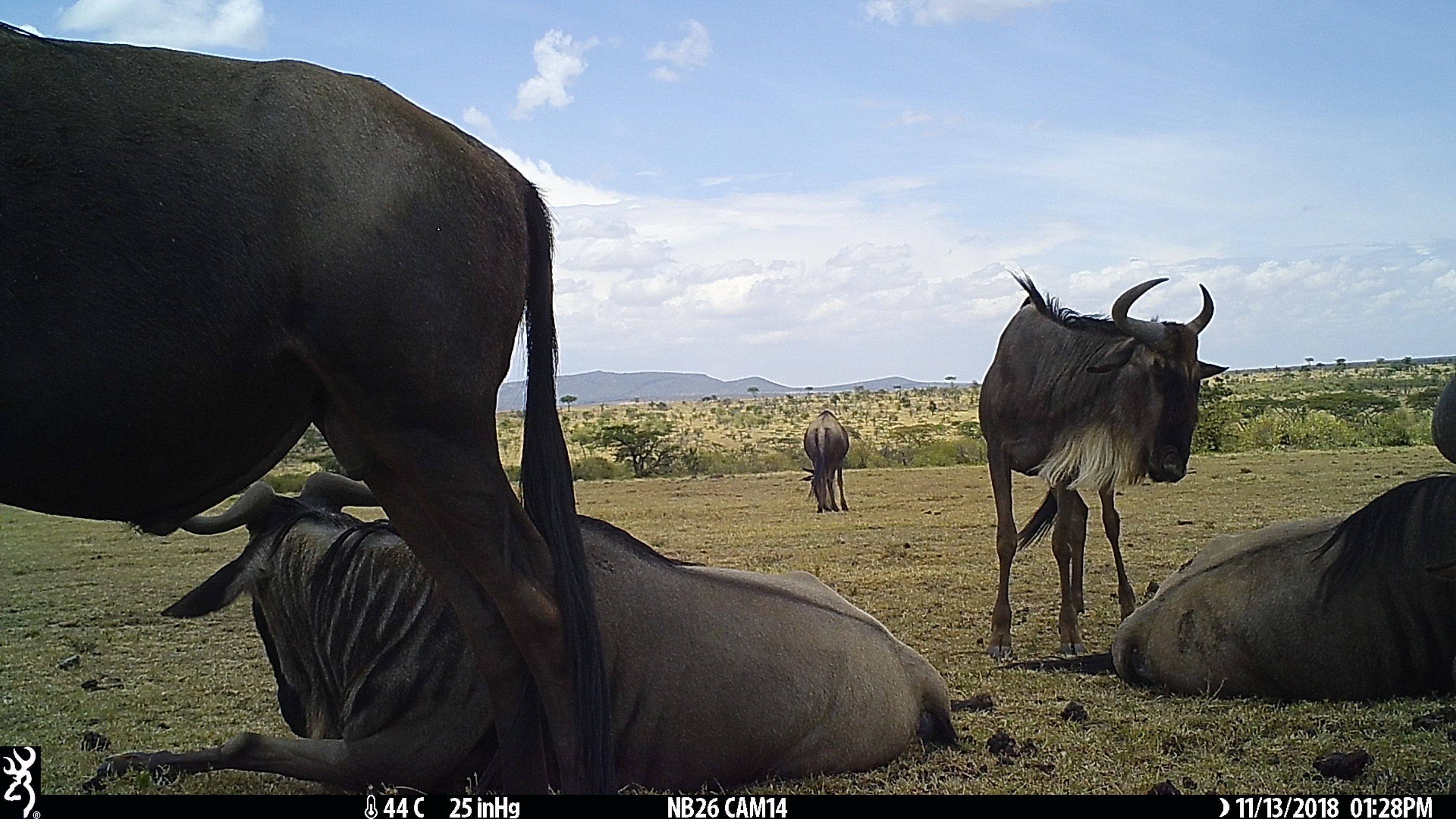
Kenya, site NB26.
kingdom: Animalia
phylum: Chordata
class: Mammalia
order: Artiodactyla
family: Bovidae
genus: Connochaetes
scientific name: Connochaetes taurinus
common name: blue wildebeest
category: wildebeest